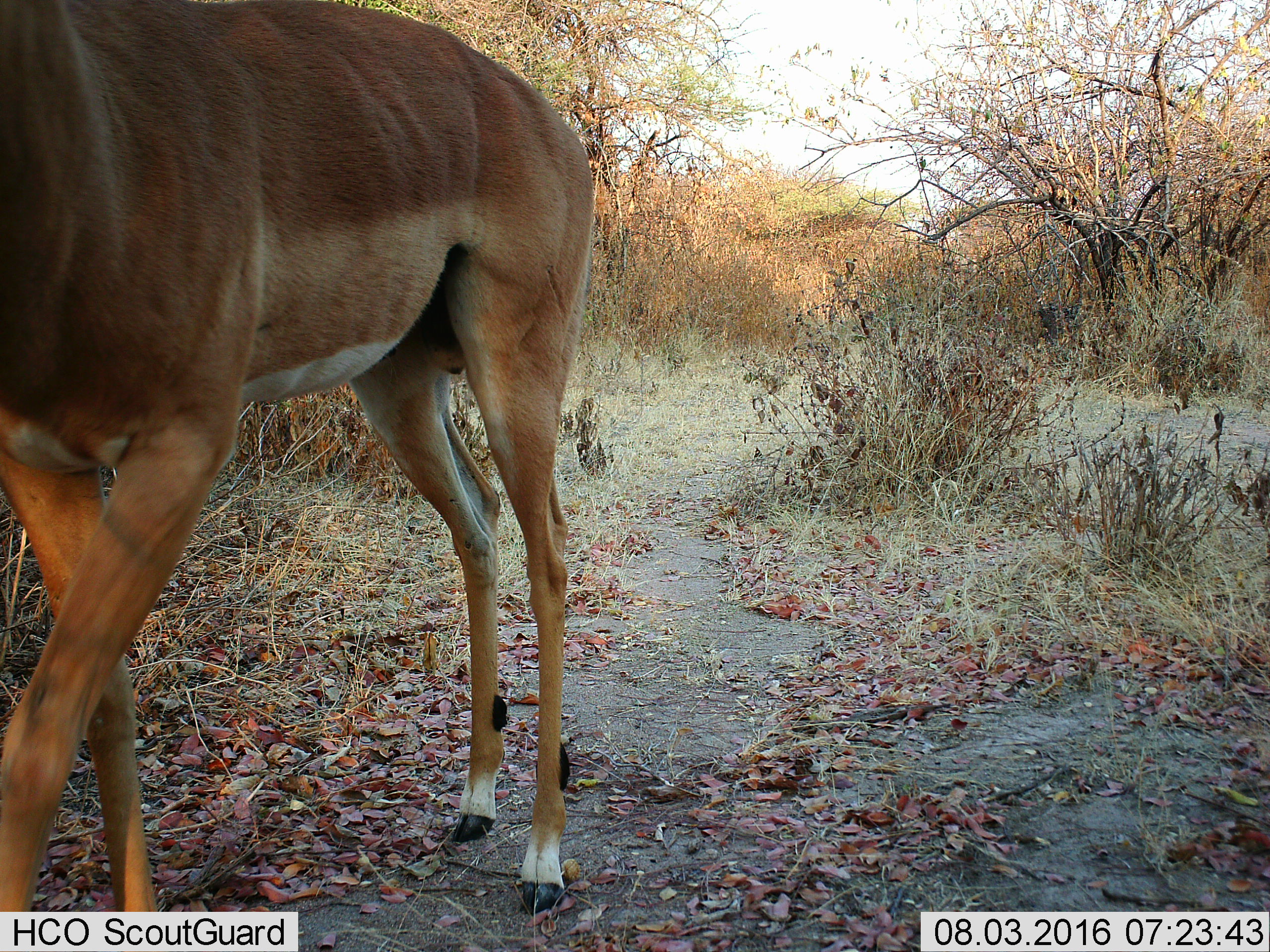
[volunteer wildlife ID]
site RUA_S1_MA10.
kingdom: Animalia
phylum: Chordata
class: Mammalia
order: Artiodactyla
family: Bovidae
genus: Aepyceros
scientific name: Aepyceros melampus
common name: impala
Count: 1.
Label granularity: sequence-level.